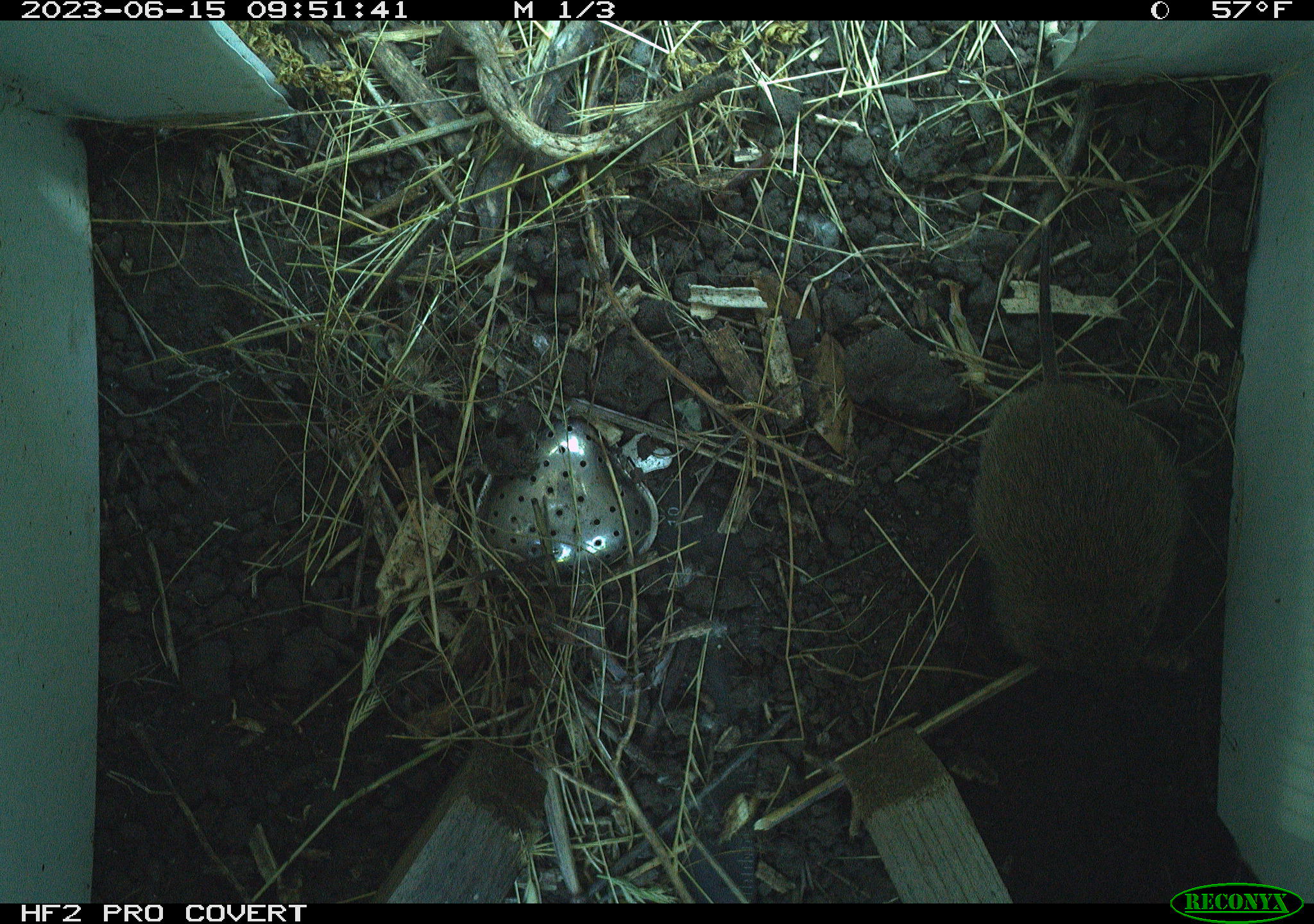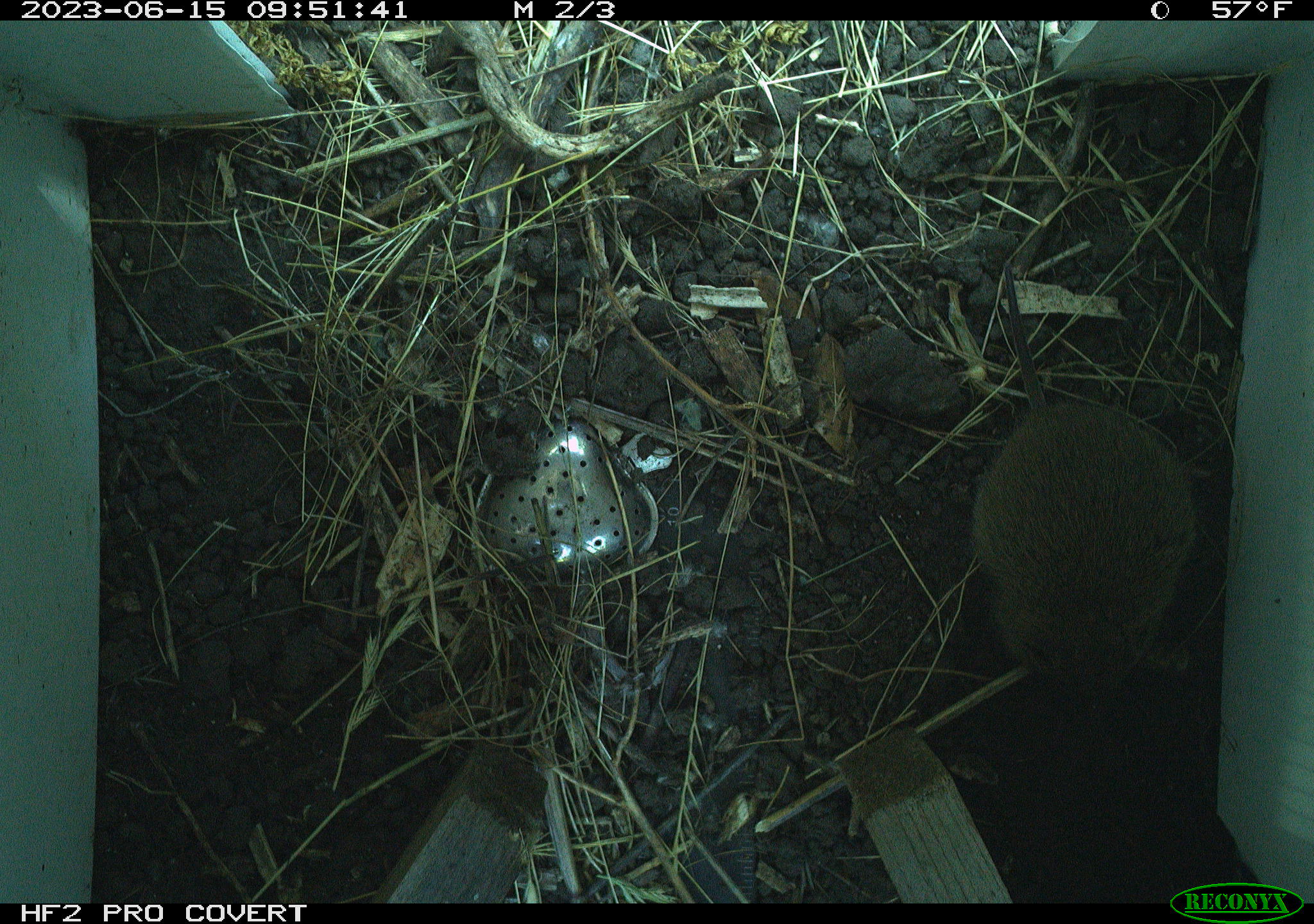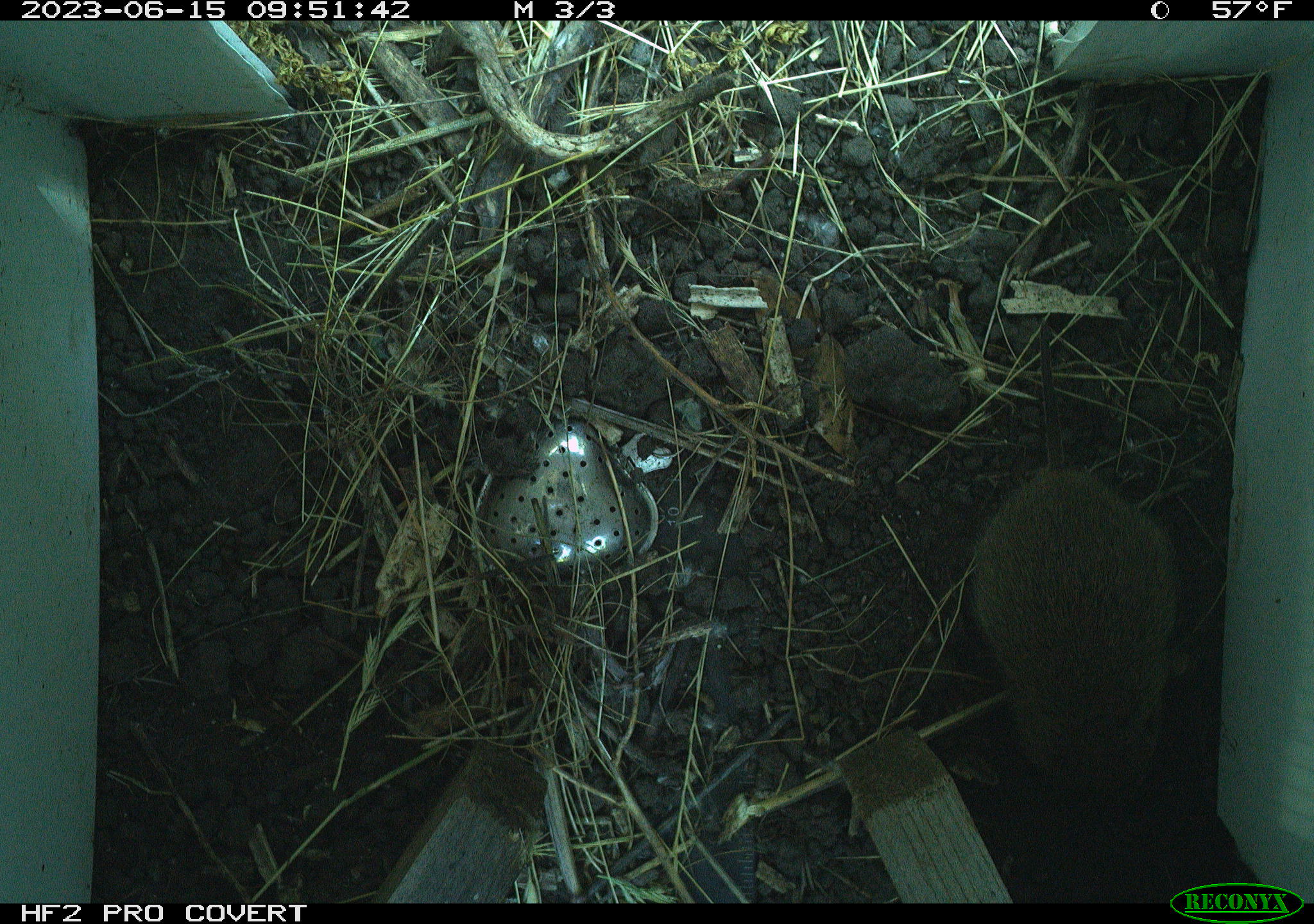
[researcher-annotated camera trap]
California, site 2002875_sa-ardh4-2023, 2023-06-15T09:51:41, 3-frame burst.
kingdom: Animalia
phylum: Chordata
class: Mammalia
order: Rodentia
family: Cricetidae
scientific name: Arvicolinae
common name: voles, lemmings, and muskrats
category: arvicolinae subfamily